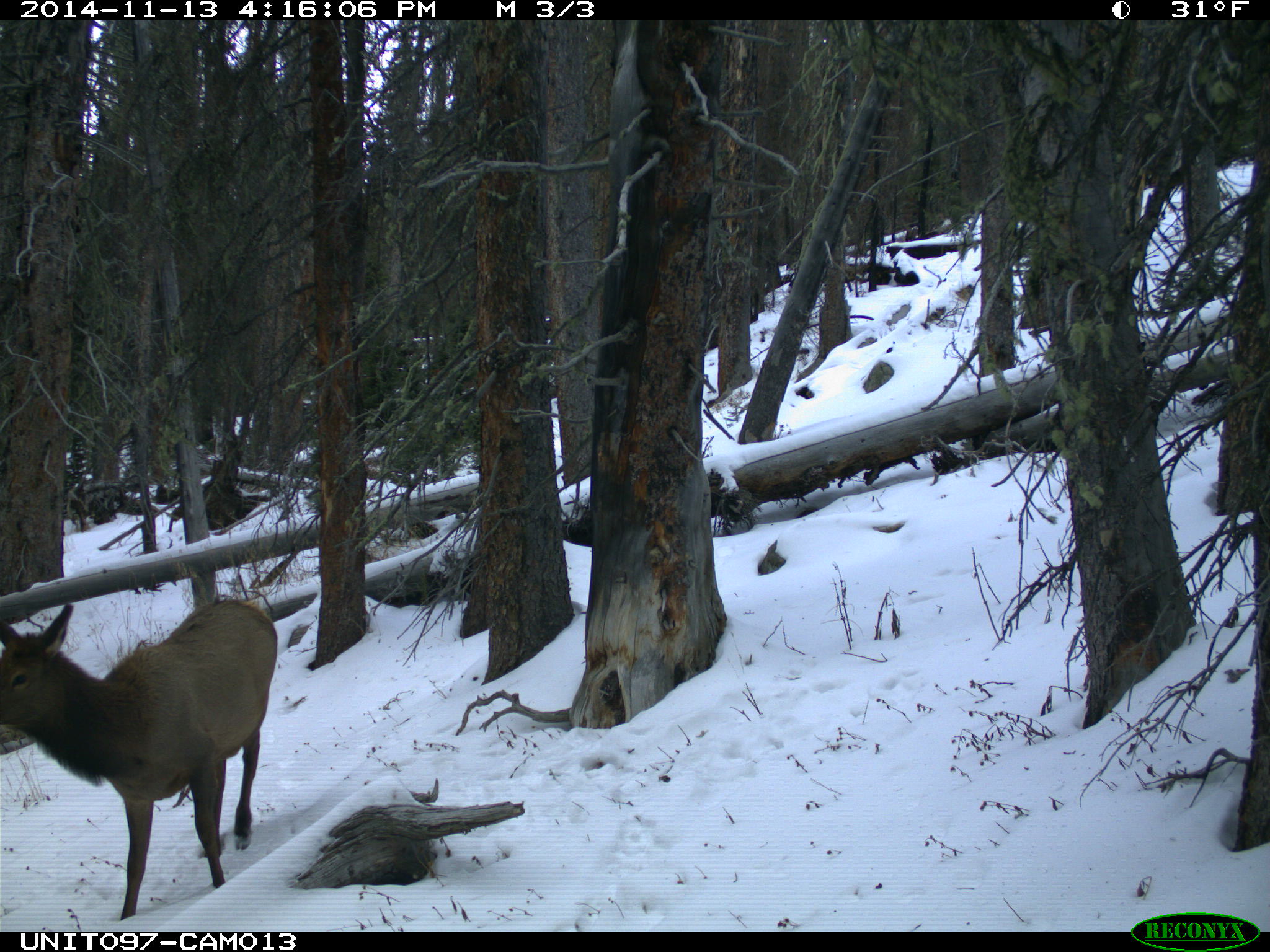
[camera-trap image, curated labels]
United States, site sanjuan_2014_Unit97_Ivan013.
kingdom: Animalia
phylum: Chordata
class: Mammalia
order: Artiodactyla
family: Cervidae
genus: Cervus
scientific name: Cervus elaphus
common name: red deer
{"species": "Cervus elaphus (red deer)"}